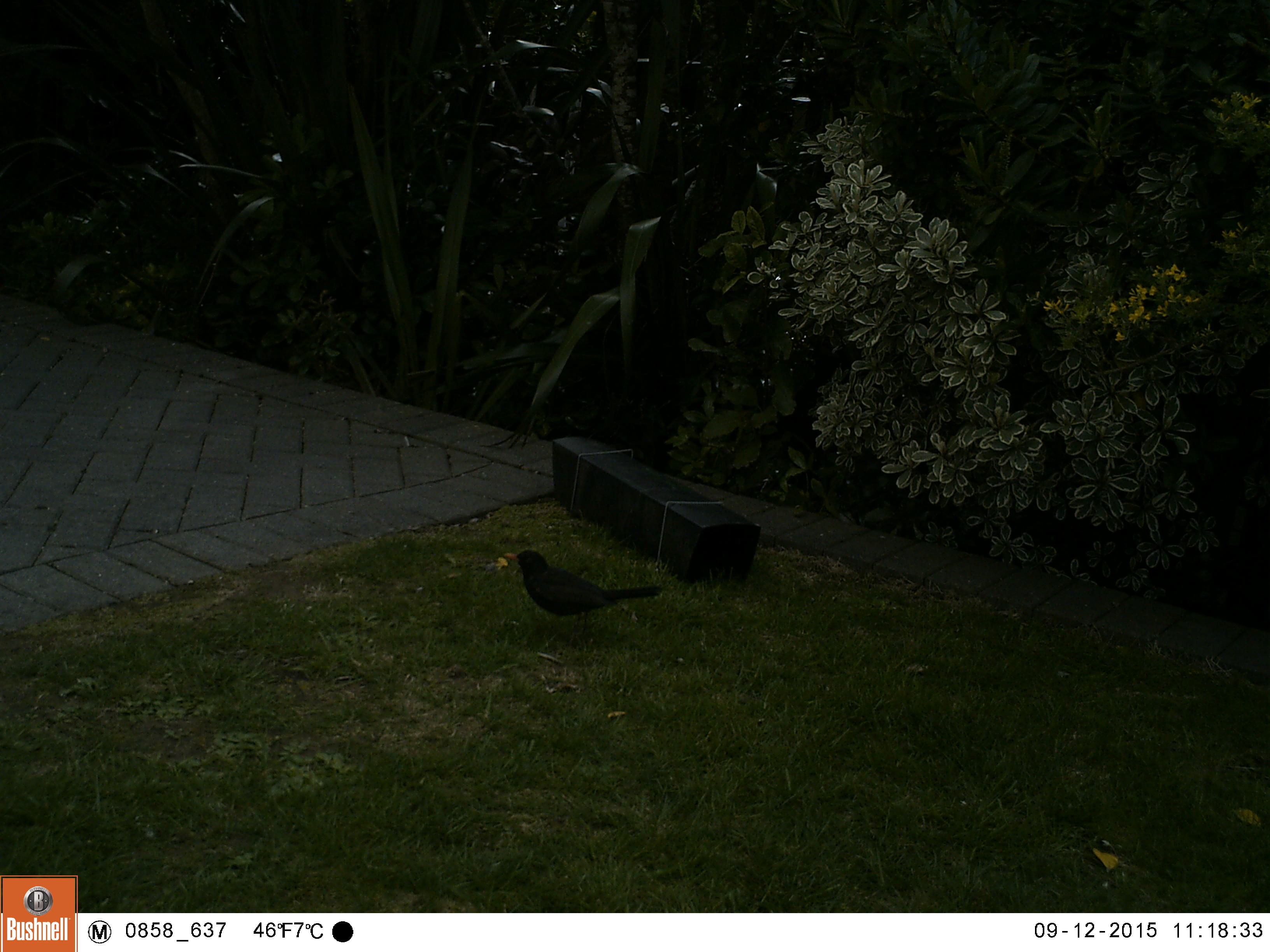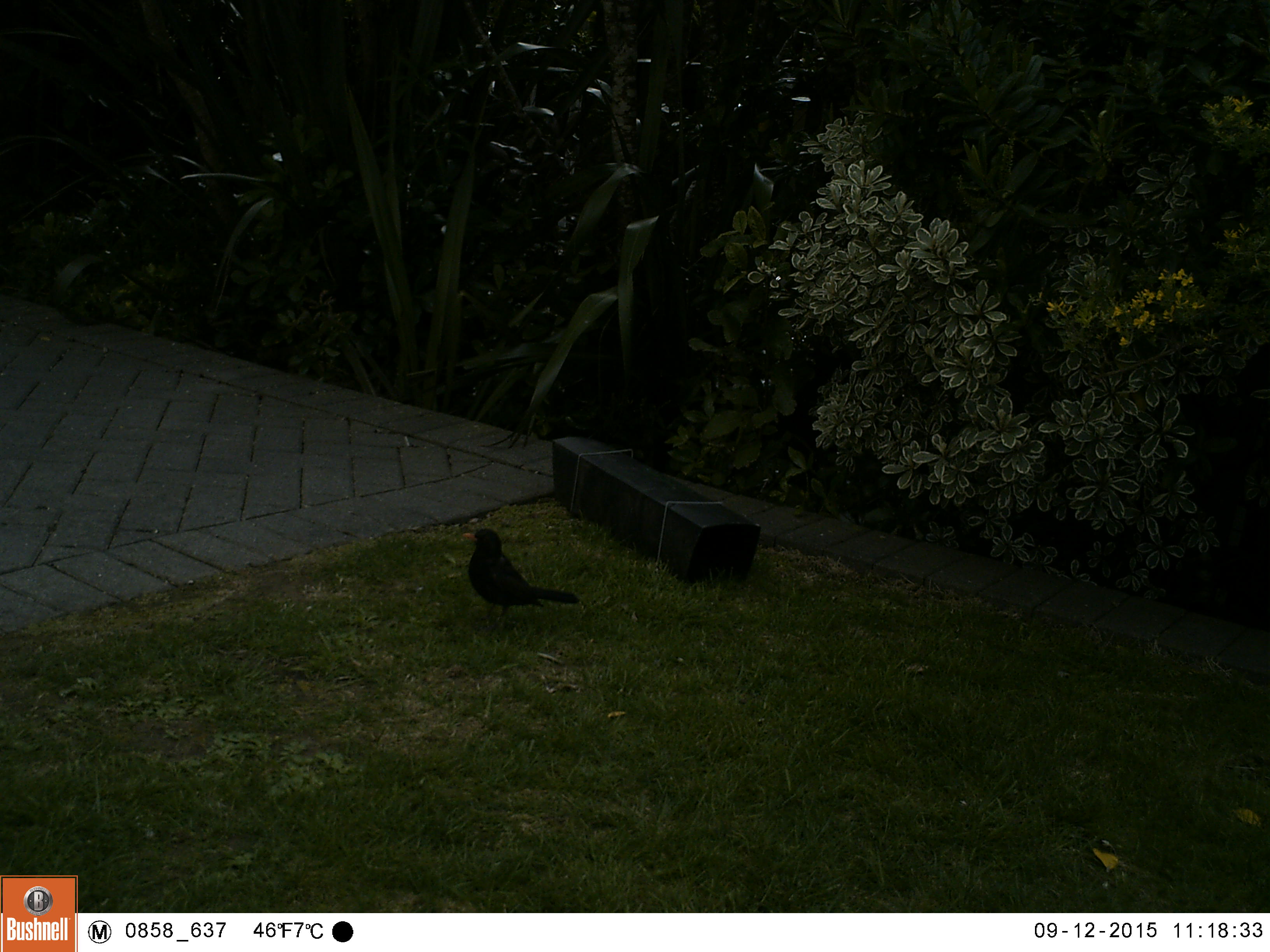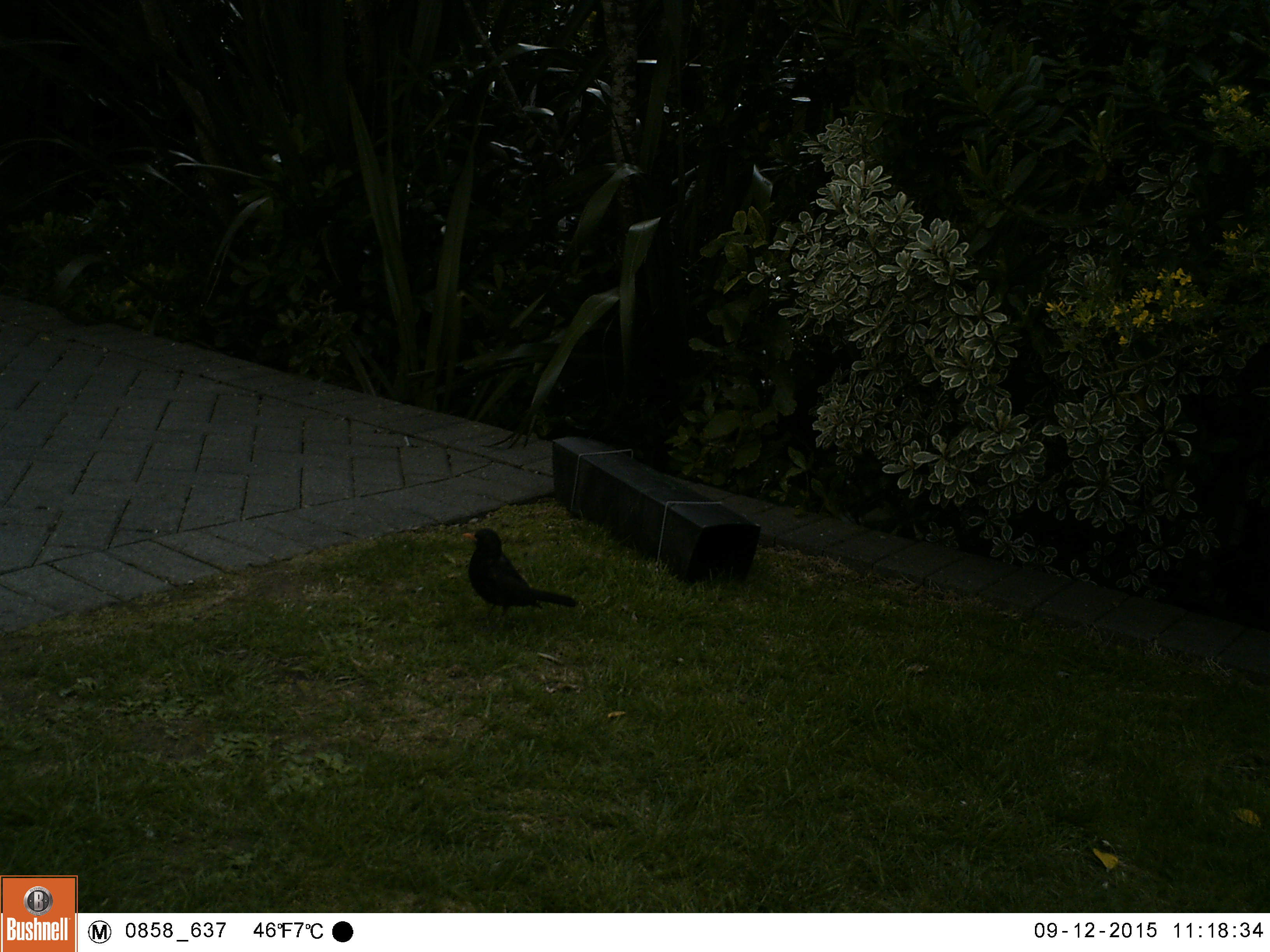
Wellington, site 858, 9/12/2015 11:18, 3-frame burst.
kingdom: Animalia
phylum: Chordata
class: Aves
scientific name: Aves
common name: bird